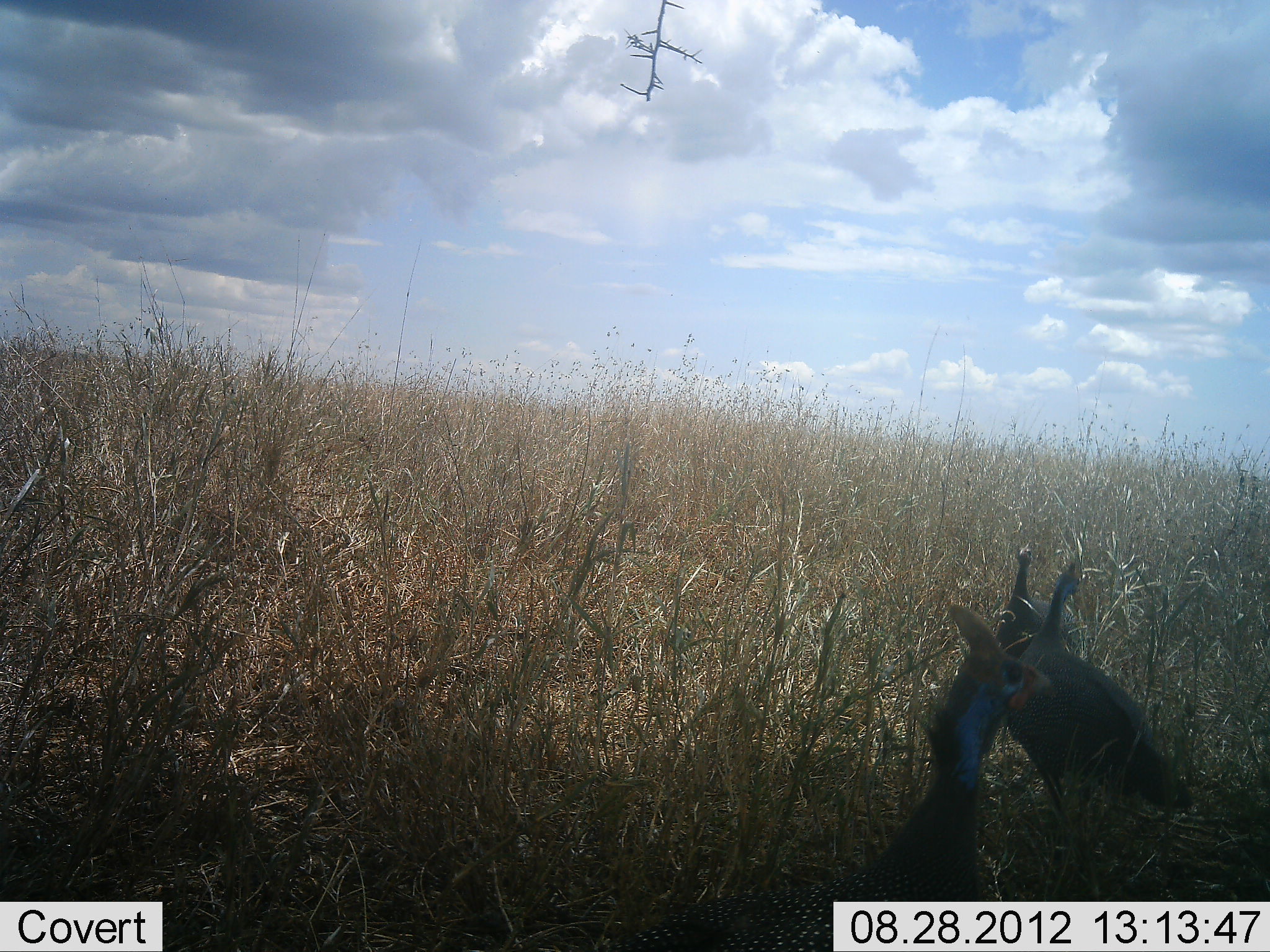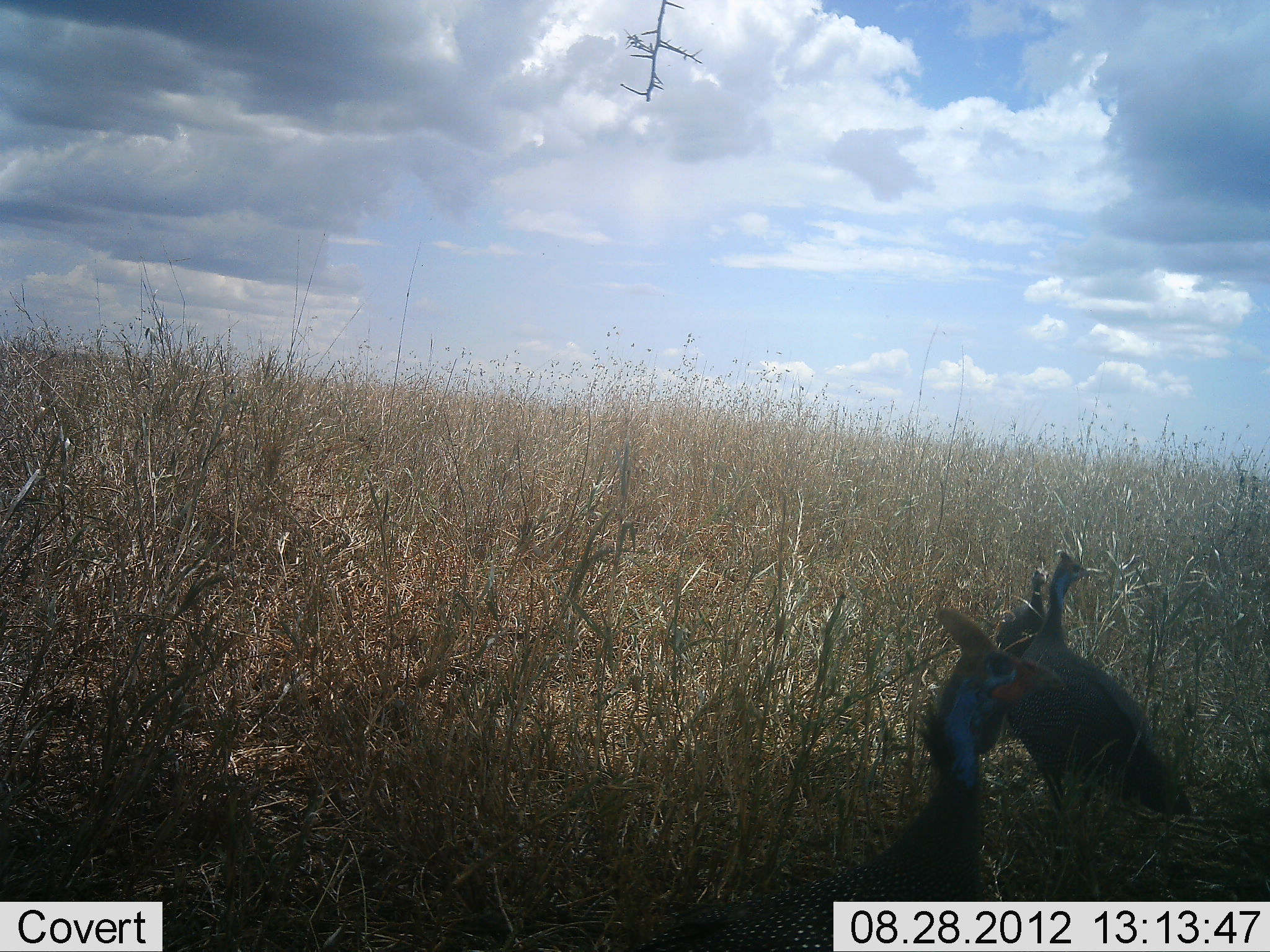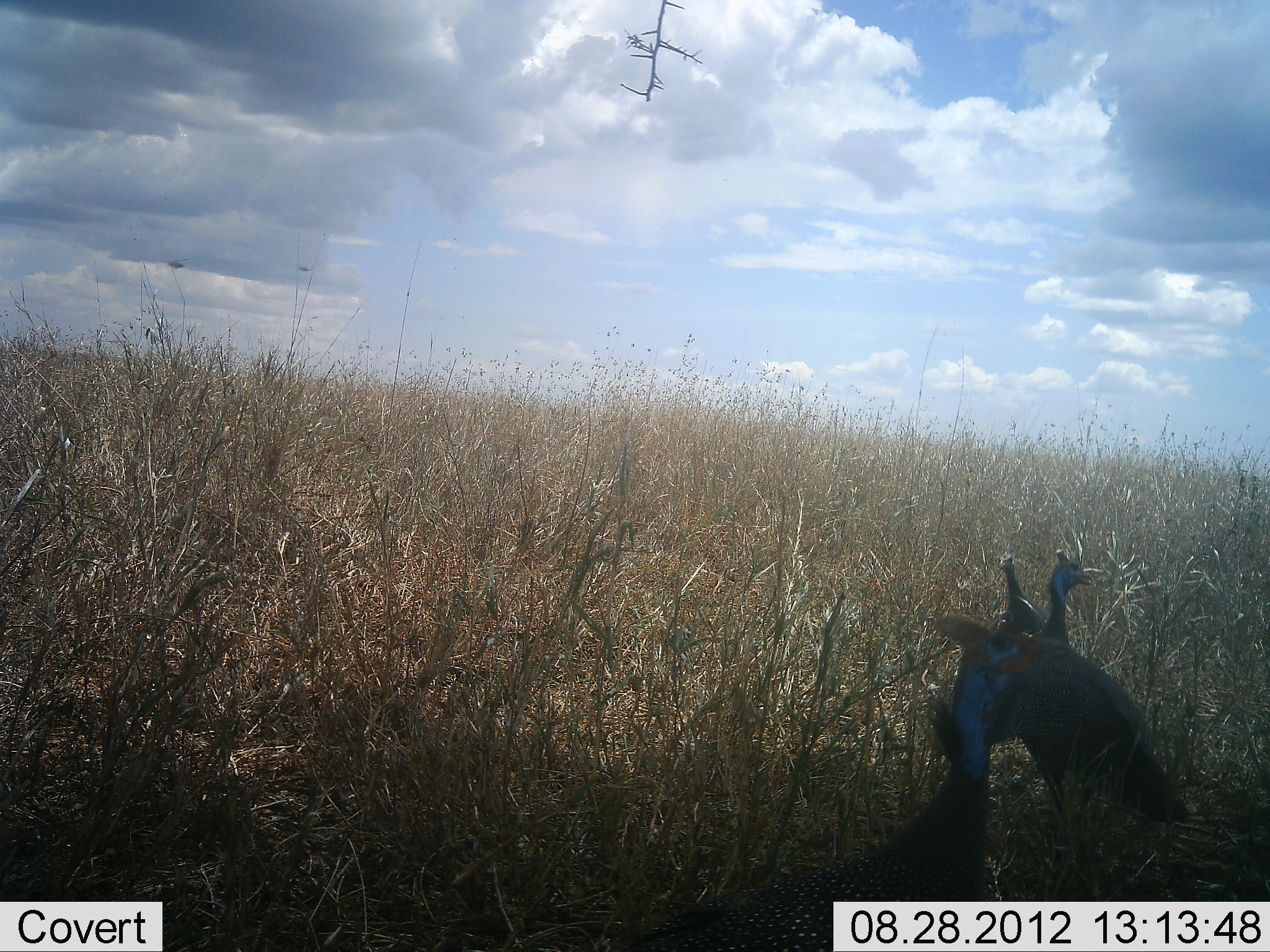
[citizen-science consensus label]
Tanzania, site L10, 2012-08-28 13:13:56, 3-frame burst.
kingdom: Animalia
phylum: Chordata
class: Aves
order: Galliformes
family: Numididae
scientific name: Numididae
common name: guinea fowl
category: guineafowl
Guineafowl (guinea fowl) (Numididae), count 3. Behavior (volunteer vote fractions): standing 70%, resting 0%, moving 20%, interacting 0%. Young present (vote fraction): 0%. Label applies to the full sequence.